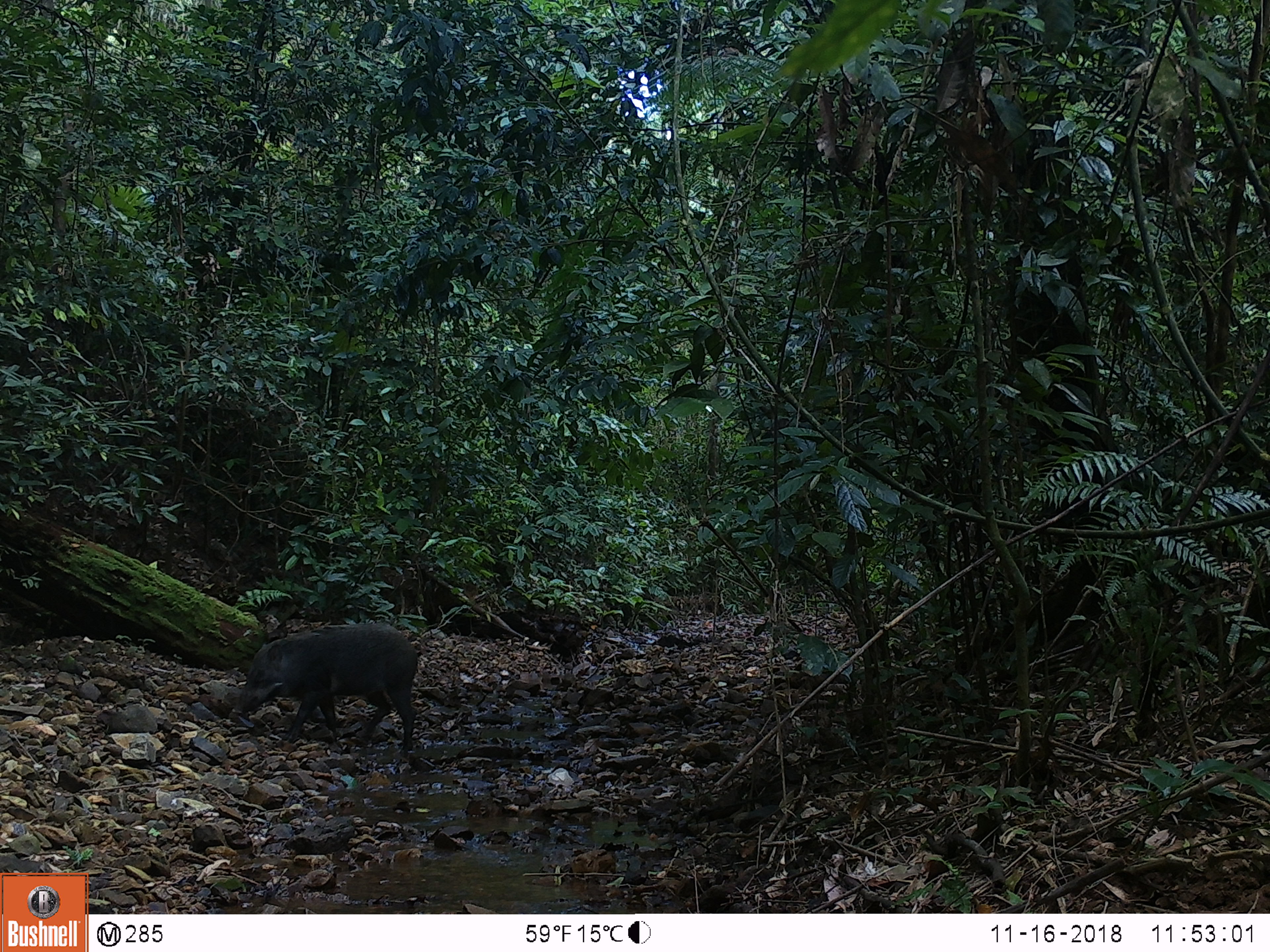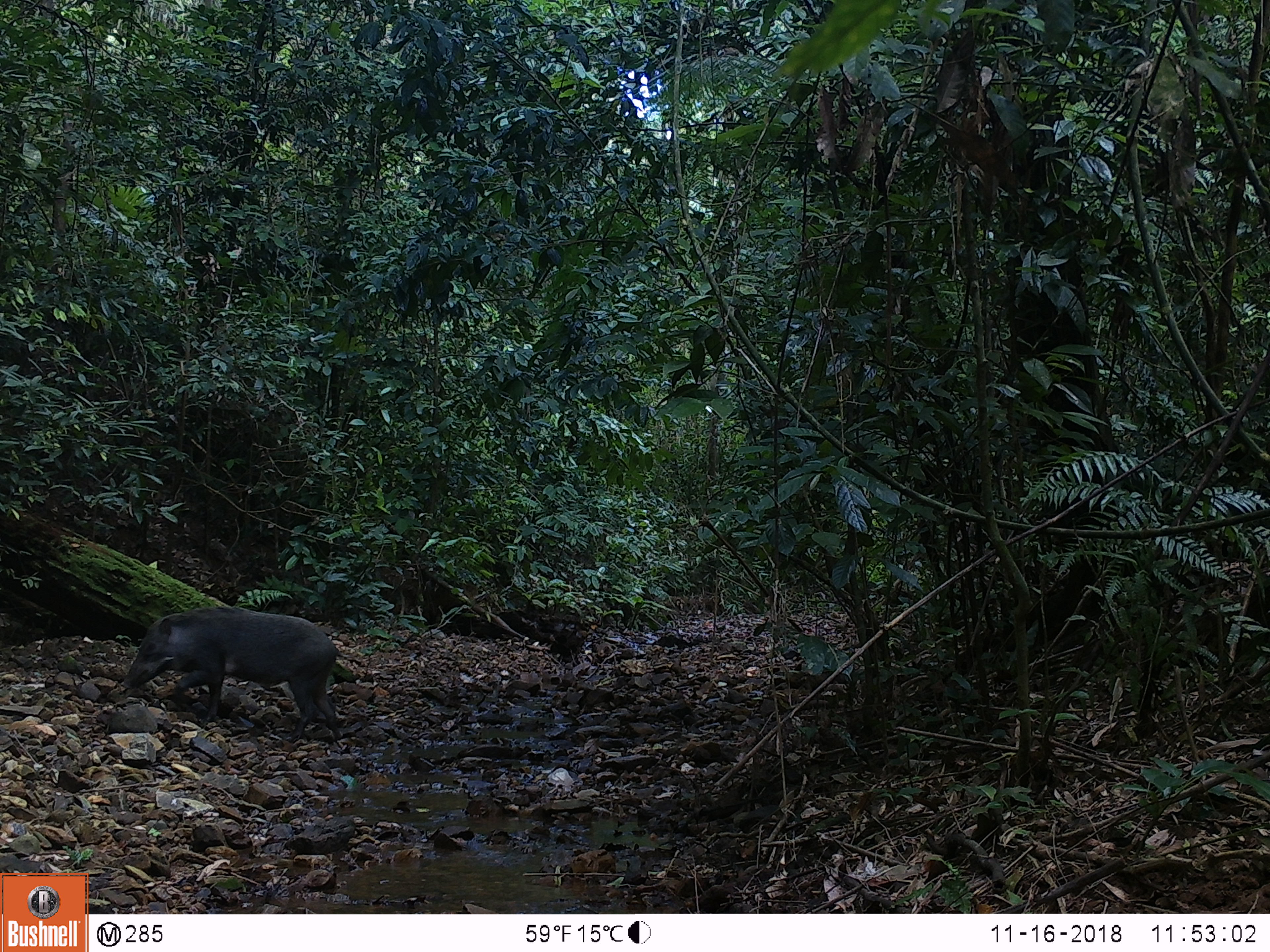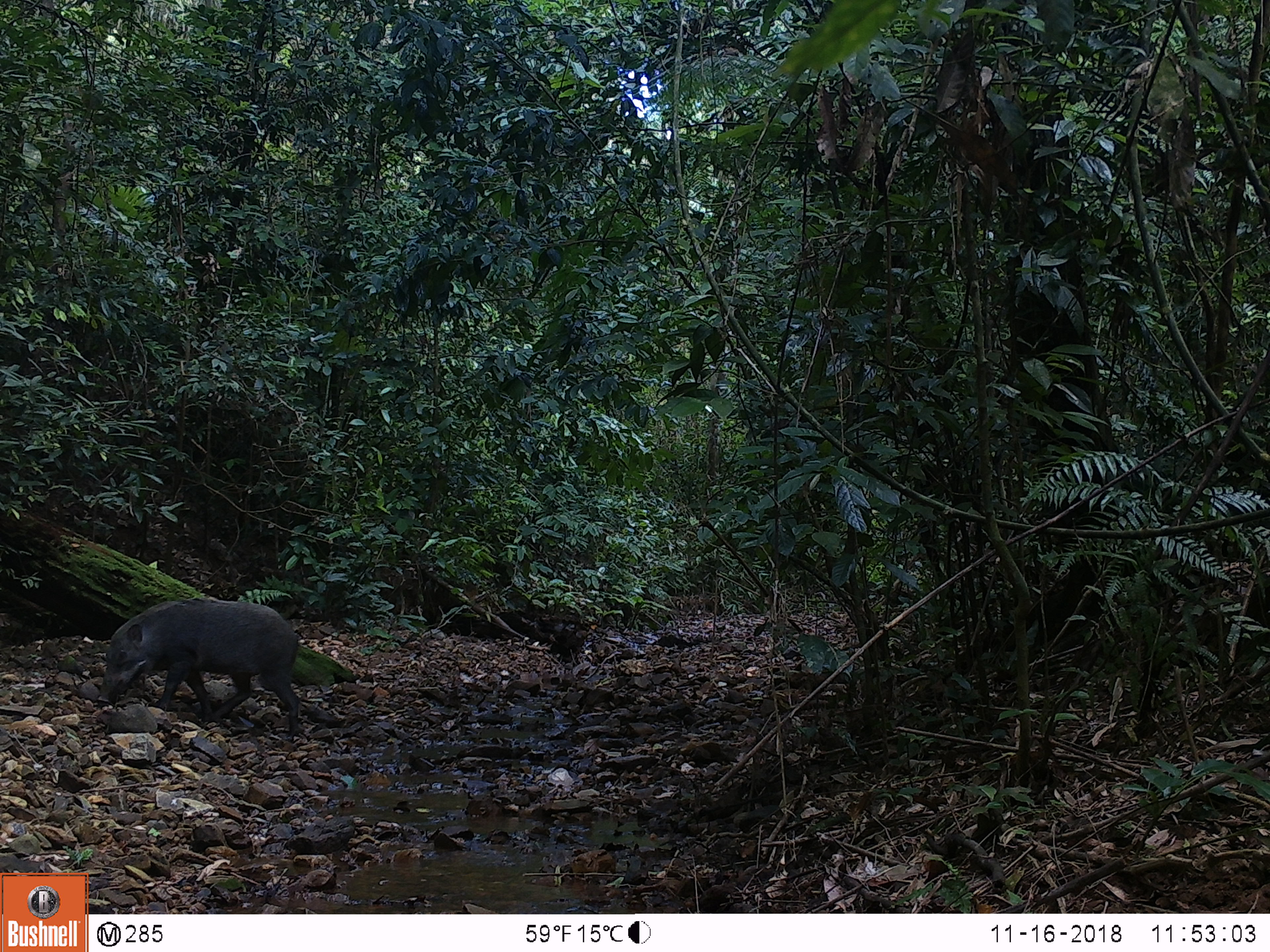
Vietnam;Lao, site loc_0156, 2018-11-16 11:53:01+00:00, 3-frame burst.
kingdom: Animalia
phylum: Chordata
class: Mammalia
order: Artiodactyla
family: Suidae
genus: Sus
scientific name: Sus scrofa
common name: eurasian wild pig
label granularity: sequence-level